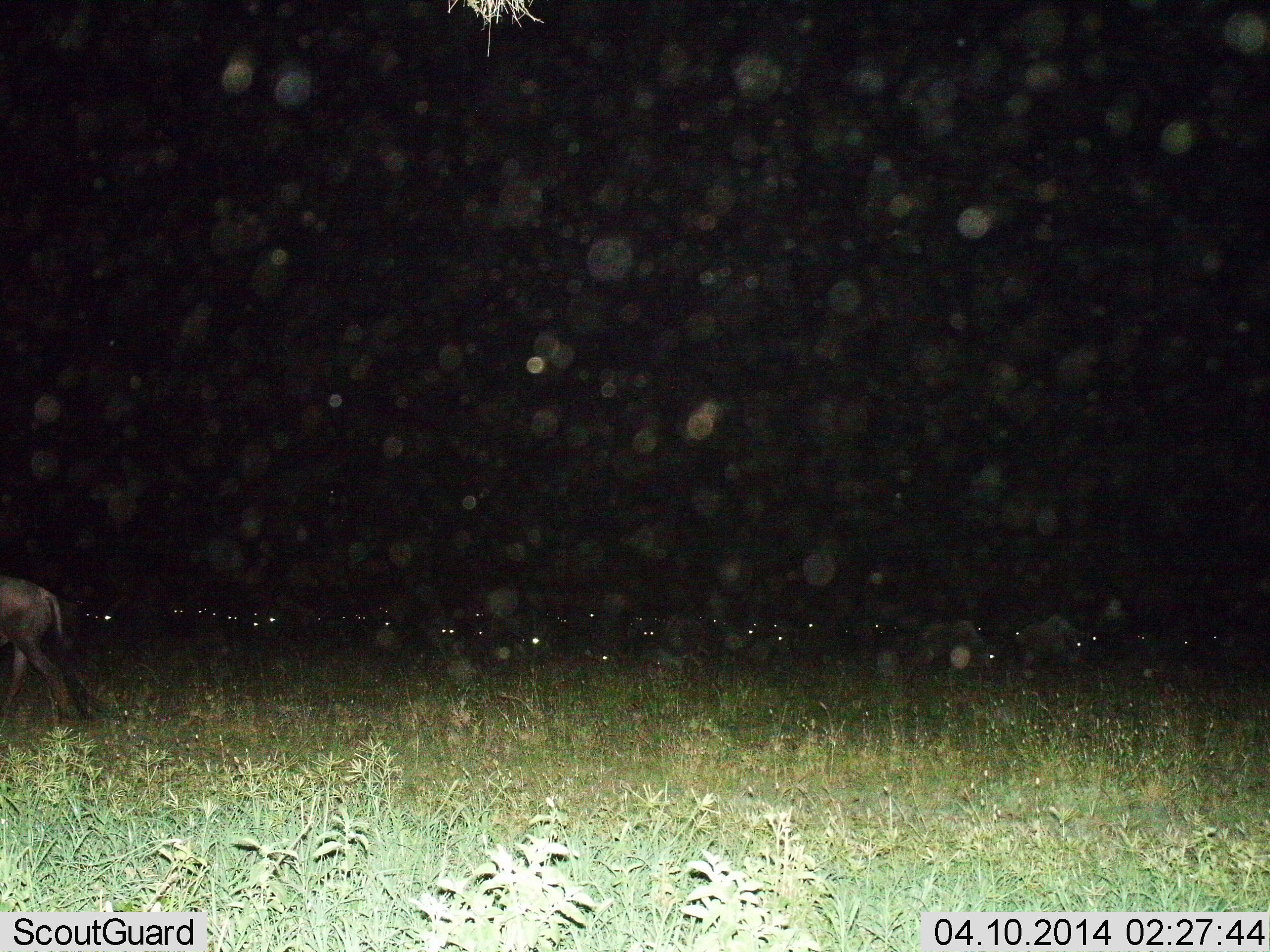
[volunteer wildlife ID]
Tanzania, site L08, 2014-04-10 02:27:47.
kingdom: Animalia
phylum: Chordata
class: Mammalia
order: Artiodactyla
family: Bovidae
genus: Connochaetes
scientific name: Connochaetes taurinus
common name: blue wildebeest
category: wildebeest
Wildebeest (blue wildebeest) (Connochaetes taurinus), count 11-50. Behavior (volunteer vote fractions): standing 30%, resting 20%, moving 80%, interacting 0%. Young present (vote fraction): 10%. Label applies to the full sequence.